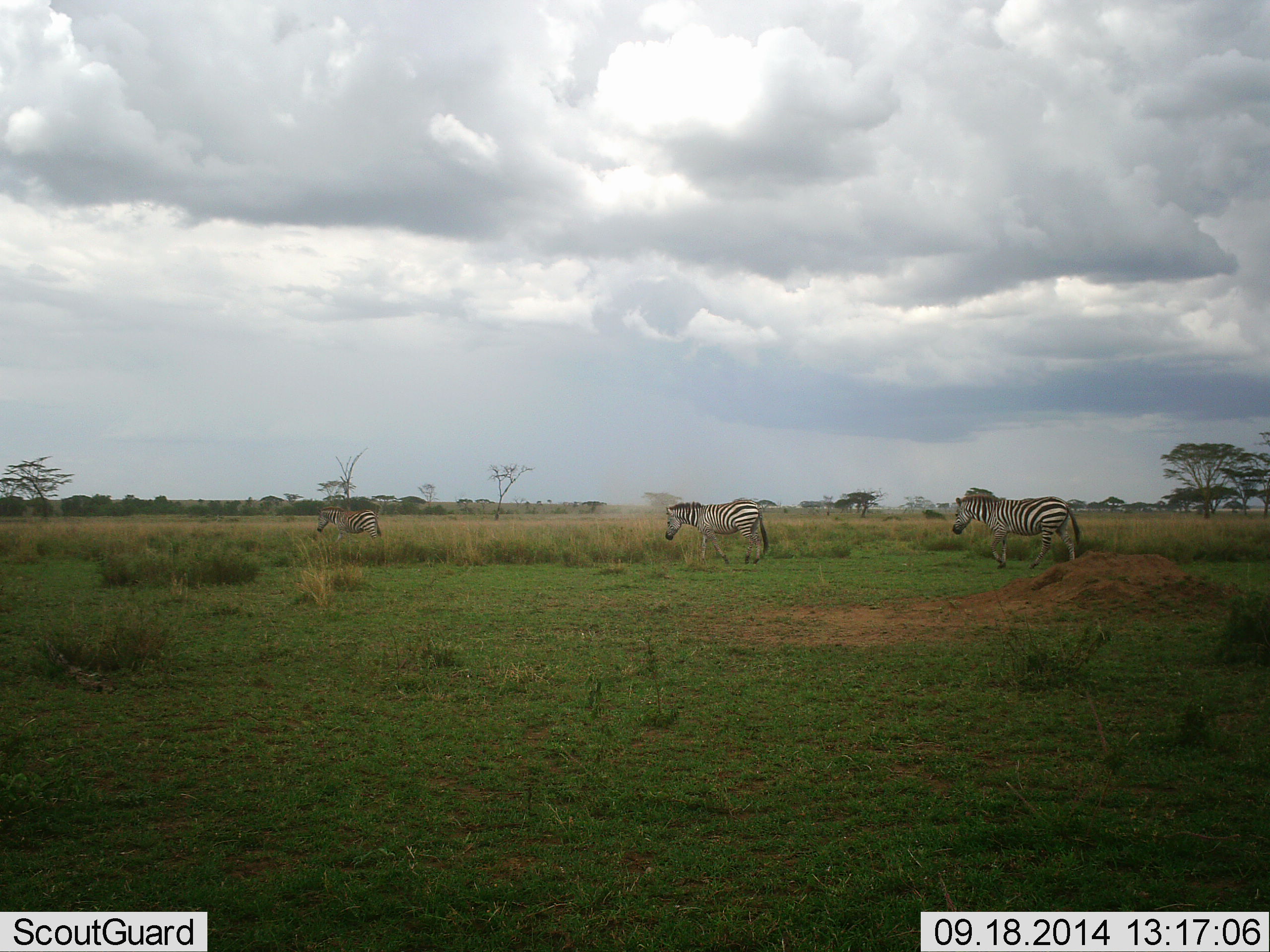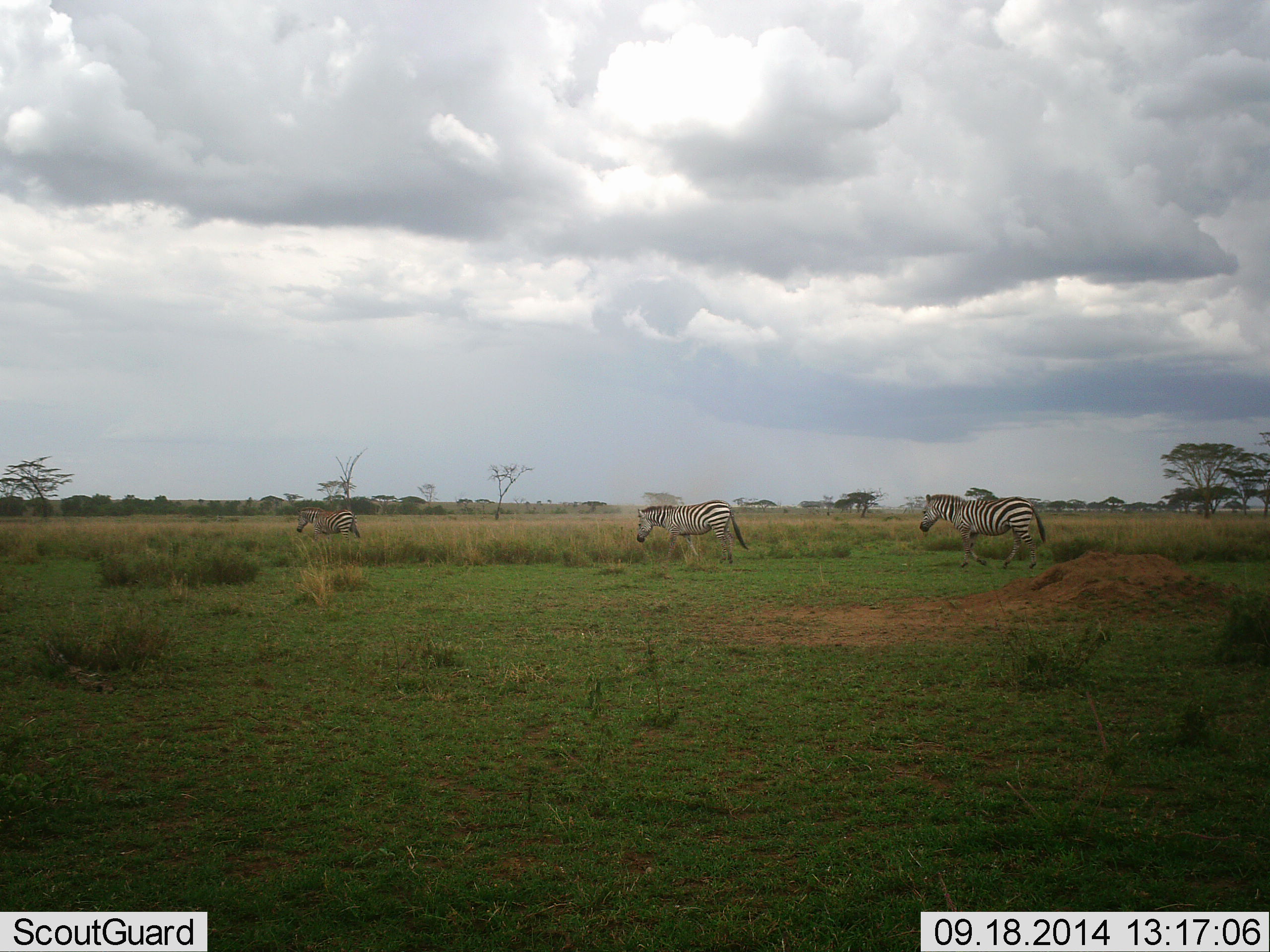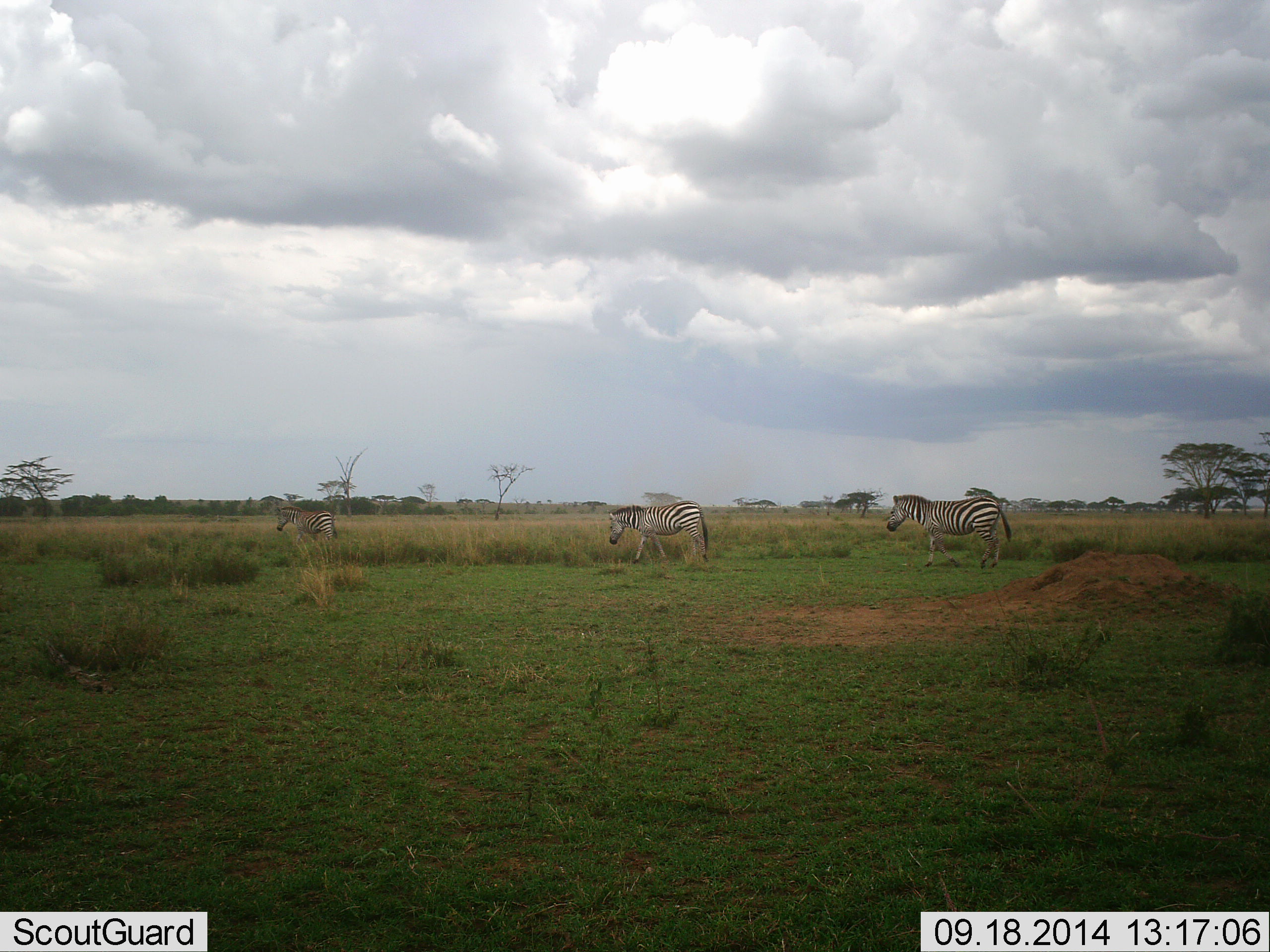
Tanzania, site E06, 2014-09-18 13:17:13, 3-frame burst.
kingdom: Animalia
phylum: Chordata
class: Mammalia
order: Perissodactyla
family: Equidae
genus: Equus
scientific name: Equus quagga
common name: plains zebra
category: zebra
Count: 3.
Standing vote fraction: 10%.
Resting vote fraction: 0%.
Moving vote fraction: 90%.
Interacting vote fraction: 0%.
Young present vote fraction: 0%.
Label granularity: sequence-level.